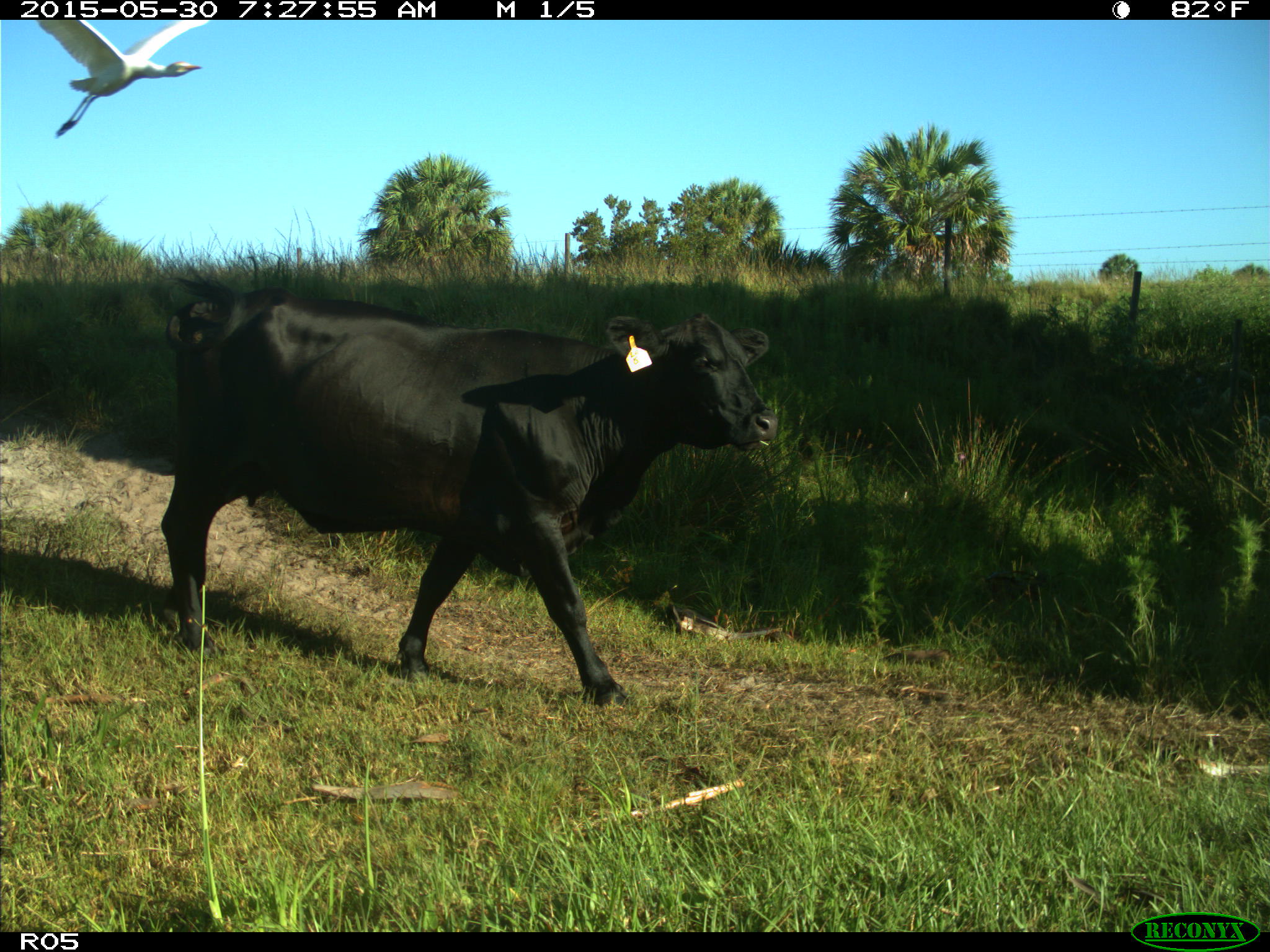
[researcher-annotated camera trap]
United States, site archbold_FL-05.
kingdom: Animalia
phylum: Chordata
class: Mammalia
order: Artiodactyla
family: Bovidae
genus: Bos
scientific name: Bos taurus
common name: domestic cow